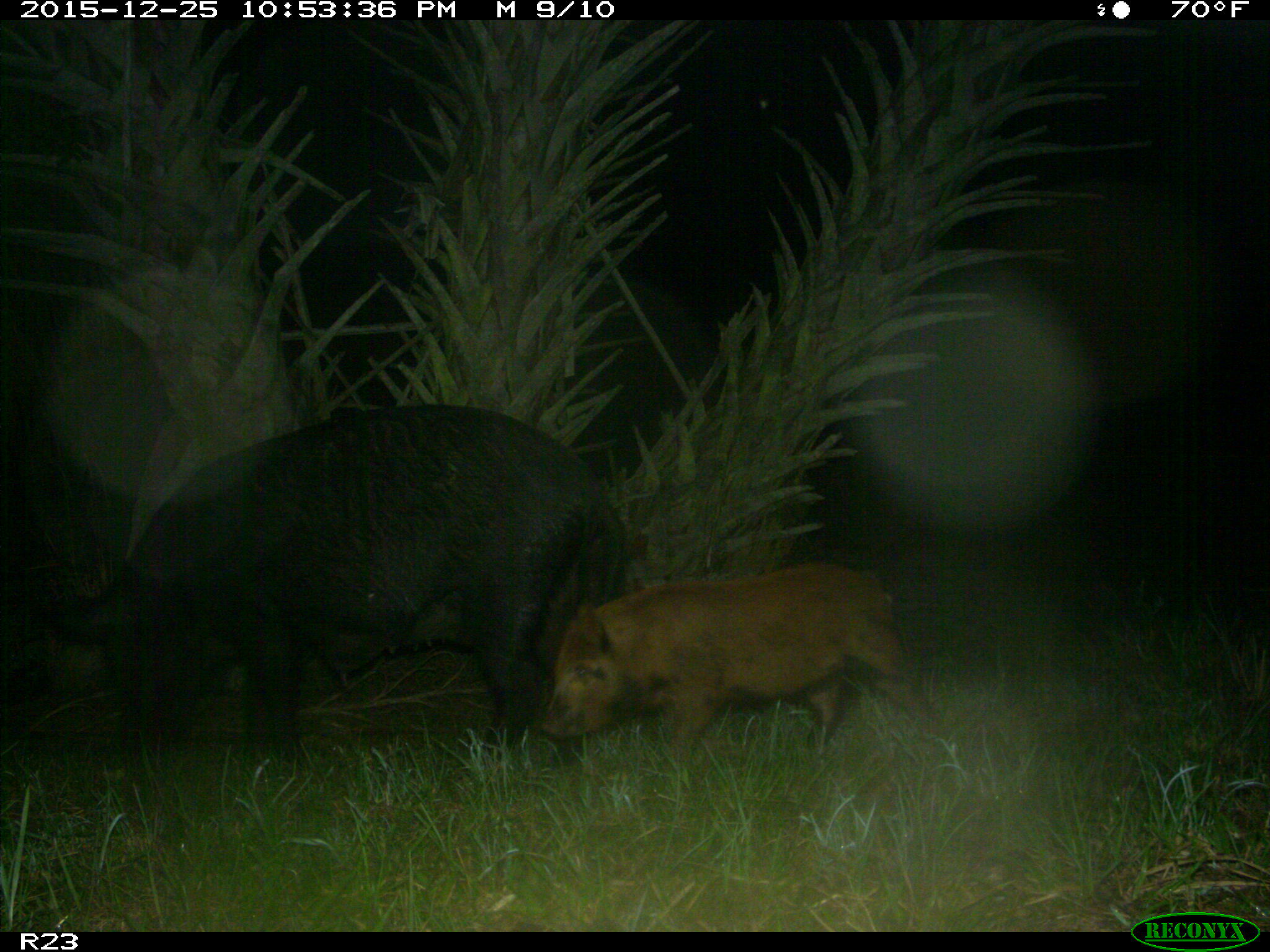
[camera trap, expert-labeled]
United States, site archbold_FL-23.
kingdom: Animalia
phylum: Chordata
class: Mammalia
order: Artiodactyla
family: Suidae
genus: Sus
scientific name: Sus scrofa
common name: wild boar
Sus scrofa (wild boar).